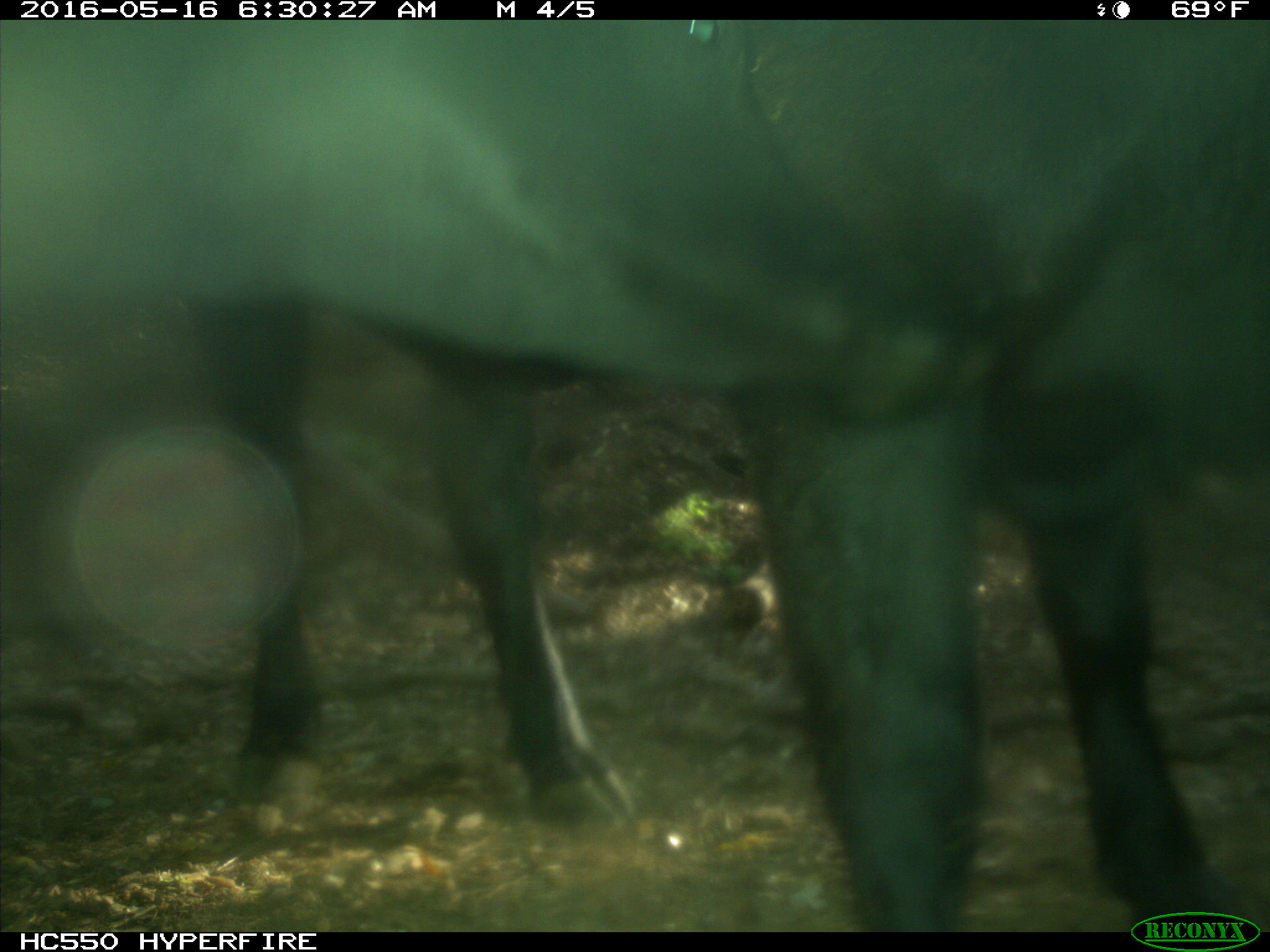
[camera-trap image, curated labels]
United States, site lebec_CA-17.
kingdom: Animalia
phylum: Chordata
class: Mammalia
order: Artiodactyla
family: Bovidae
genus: Bos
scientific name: Bos taurus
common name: domestic cow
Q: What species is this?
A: Bos taurus (domestic cow).